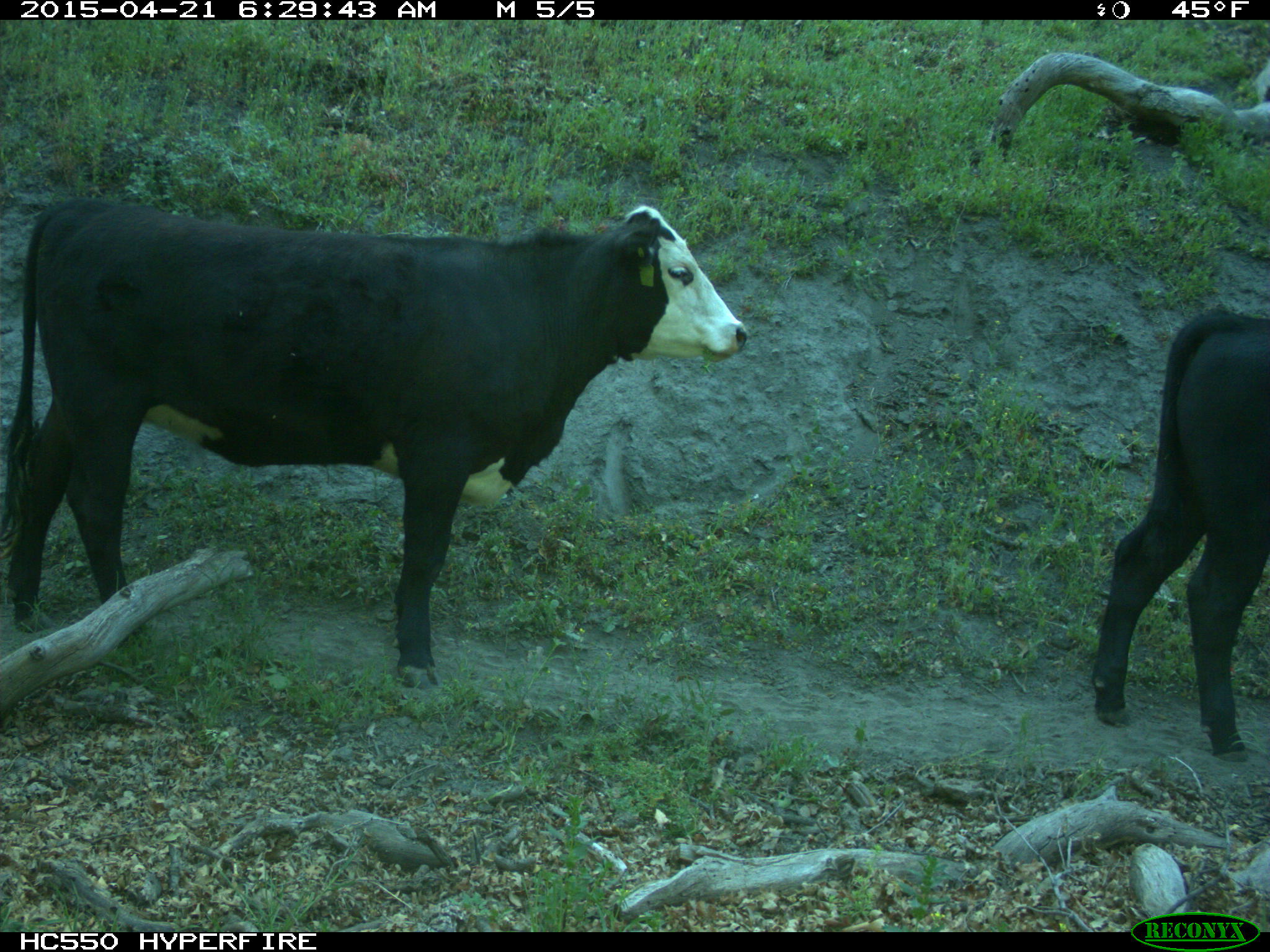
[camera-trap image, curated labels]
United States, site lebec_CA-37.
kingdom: Animalia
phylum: Chordata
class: Mammalia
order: Artiodactyla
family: Bovidae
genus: Bos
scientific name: Bos taurus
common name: domestic cow